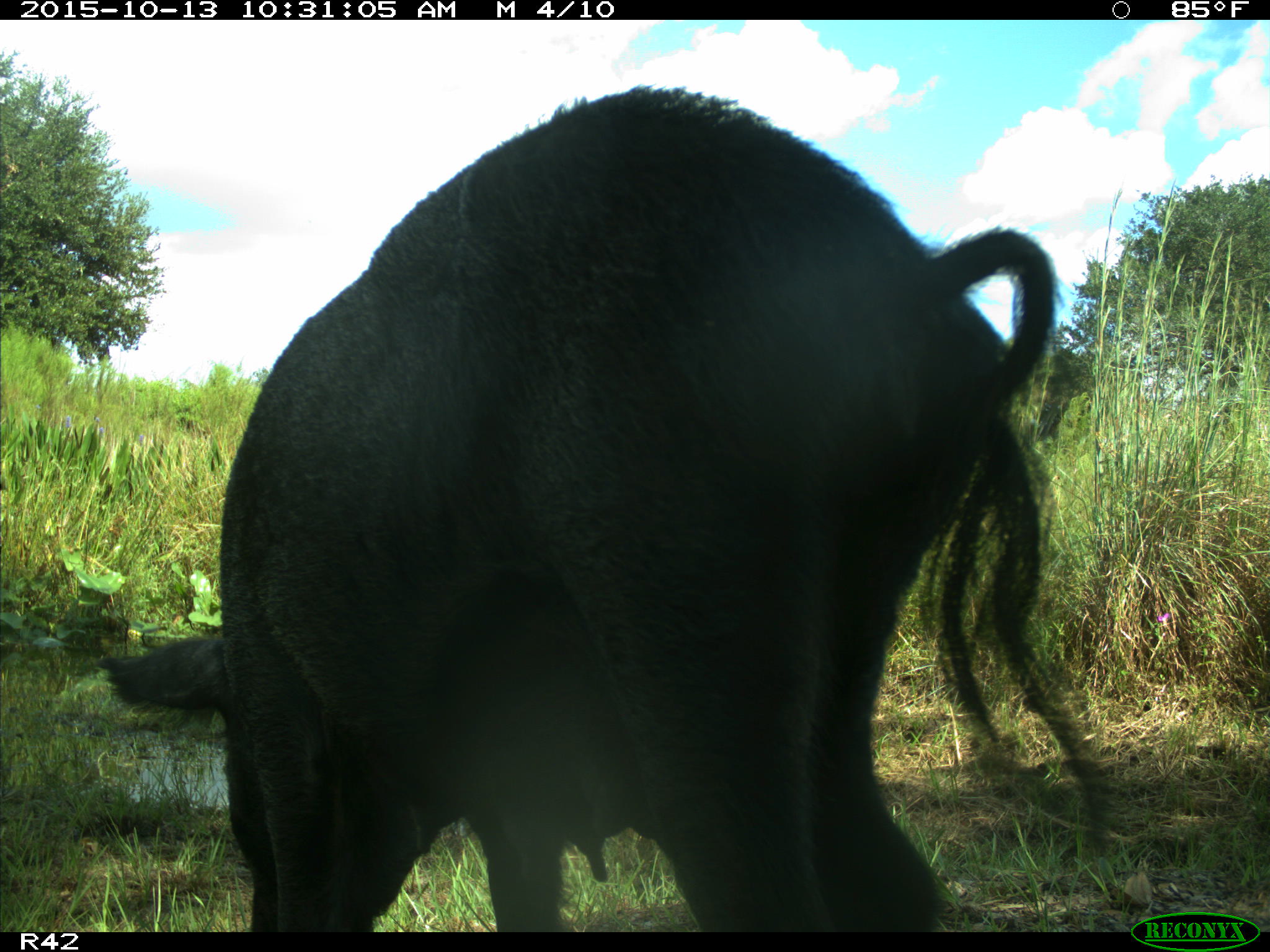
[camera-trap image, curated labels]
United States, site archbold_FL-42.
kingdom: Animalia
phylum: Chordata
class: Mammalia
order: Artiodactyla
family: Suidae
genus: Sus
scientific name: Sus scrofa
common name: wild boar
Sus scrofa (wild boar).